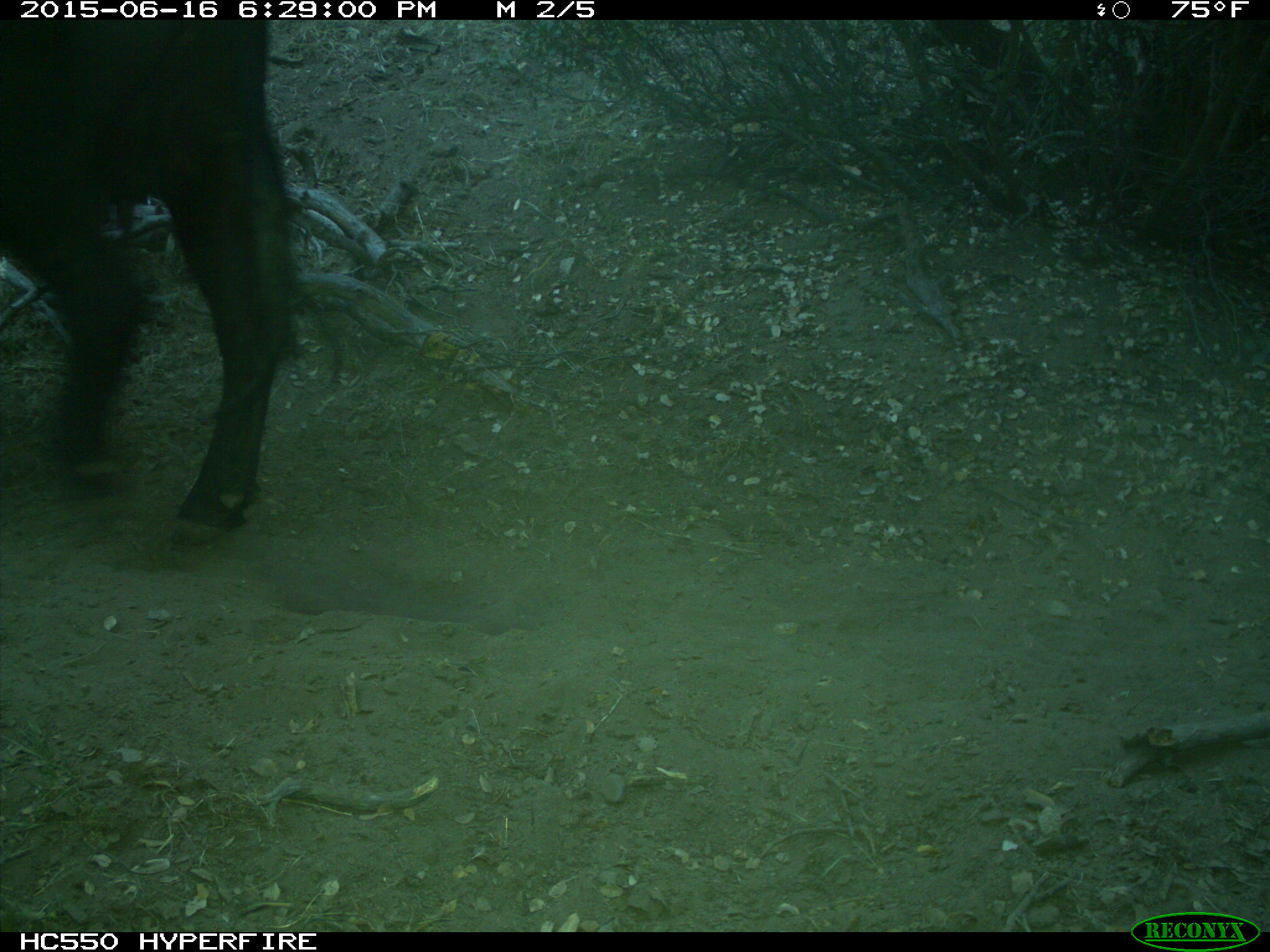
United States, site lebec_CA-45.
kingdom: Animalia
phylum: Chordata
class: Mammalia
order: Artiodactyla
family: Bovidae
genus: Bos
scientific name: Bos taurus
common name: domestic cow